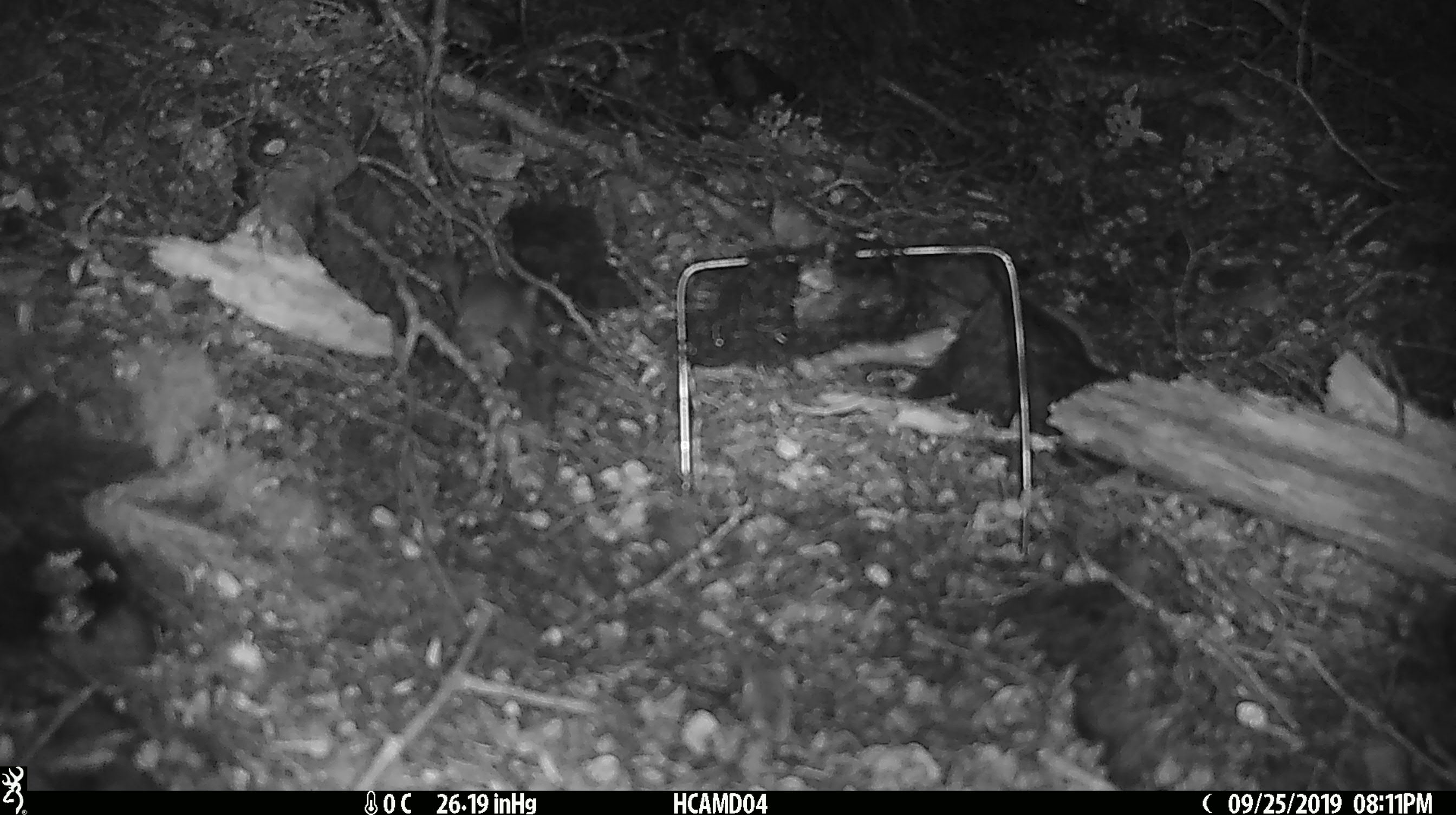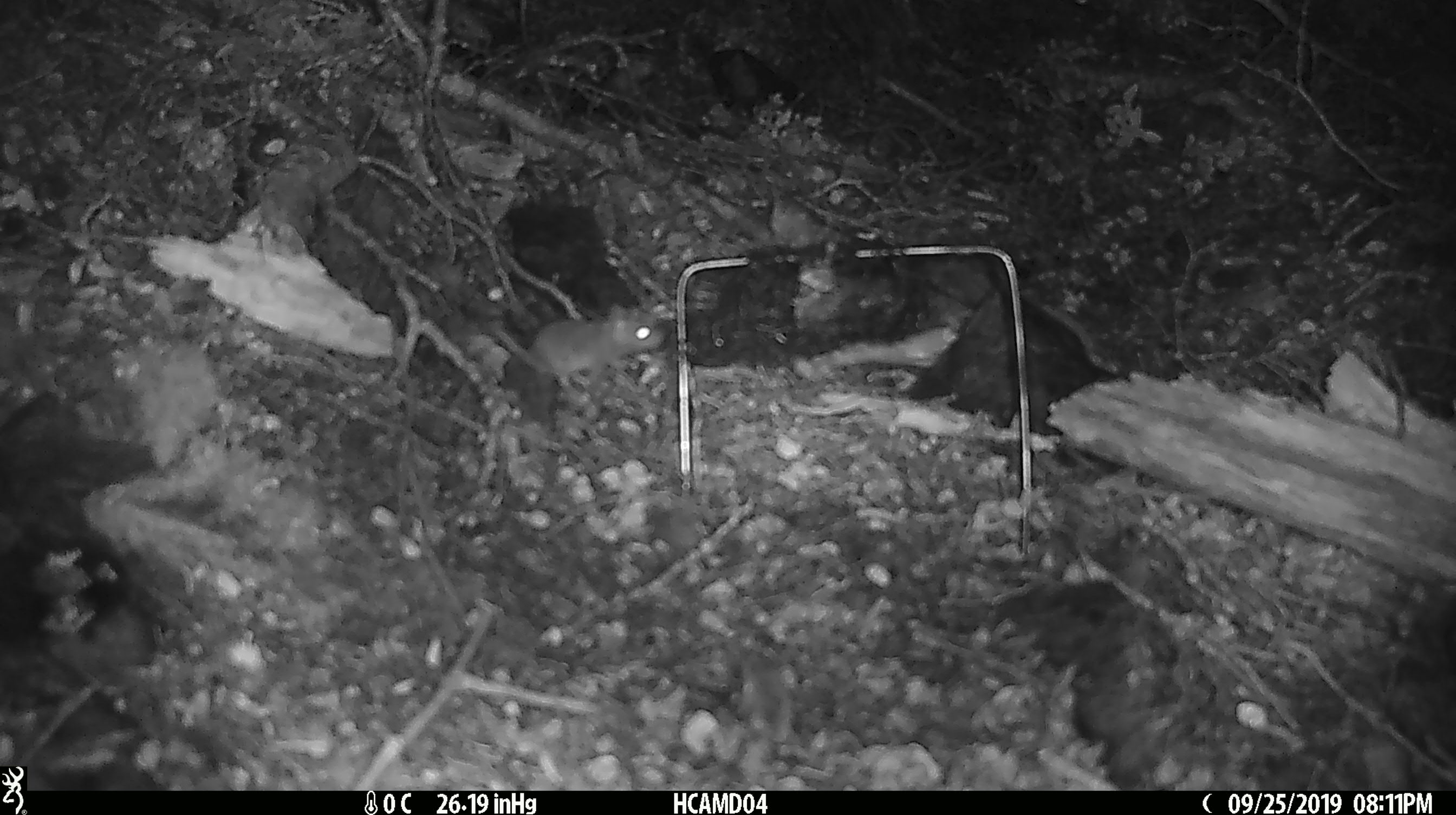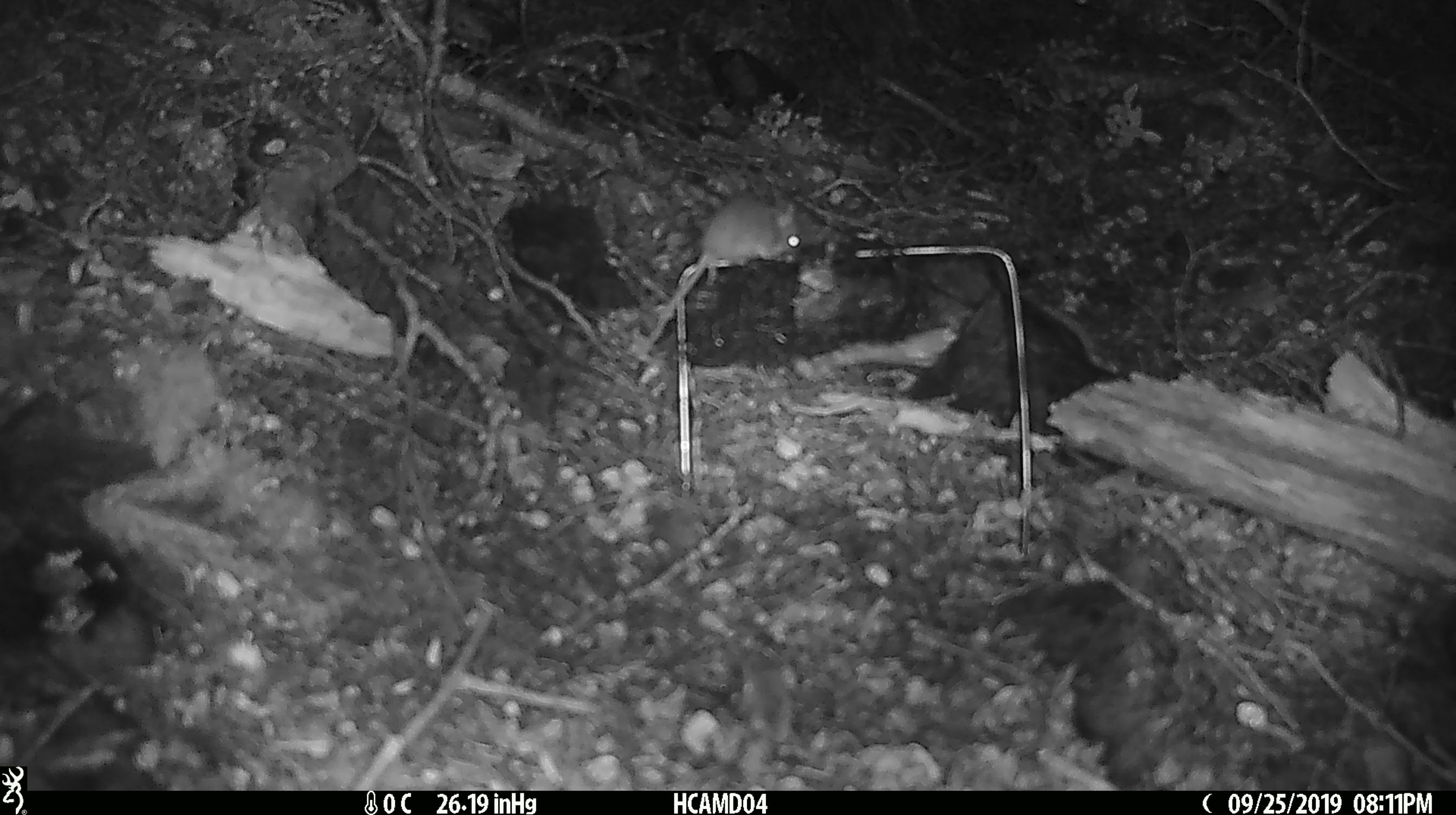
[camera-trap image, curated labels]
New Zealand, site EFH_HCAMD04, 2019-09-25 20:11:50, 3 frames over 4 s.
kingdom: Animalia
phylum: Chordata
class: Mammalia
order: Rodentia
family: Muridae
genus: Mus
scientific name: Mus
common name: mouse